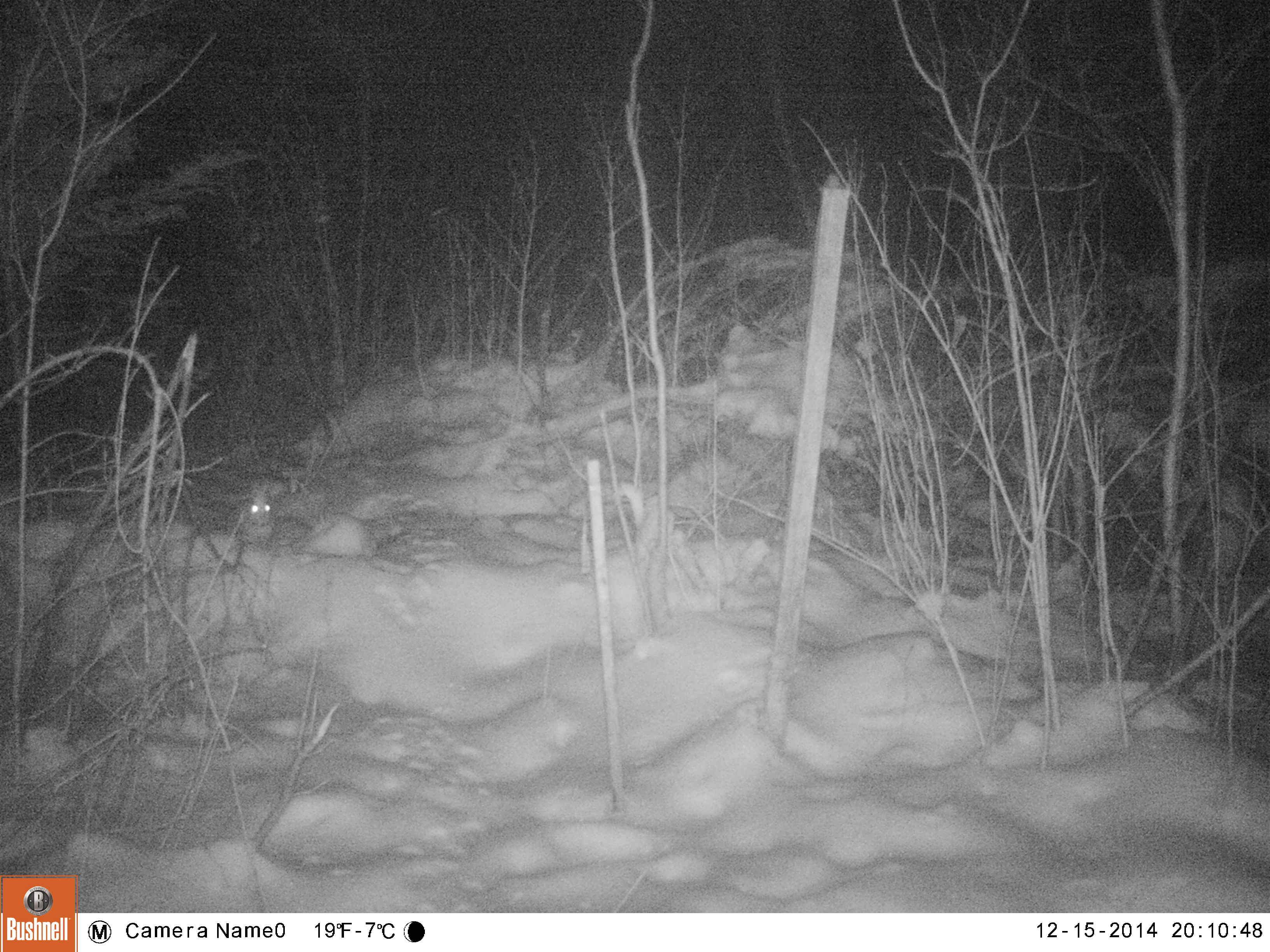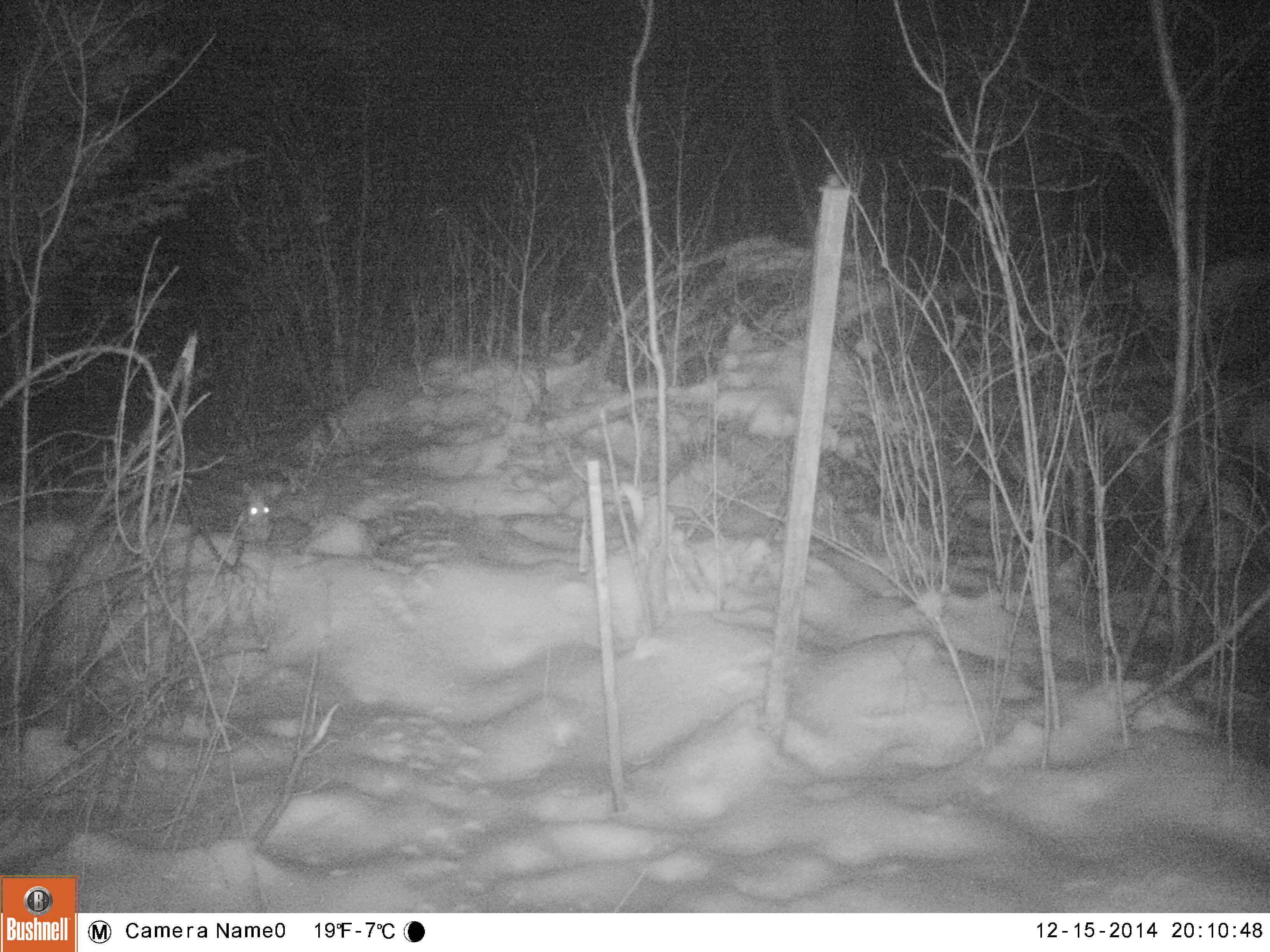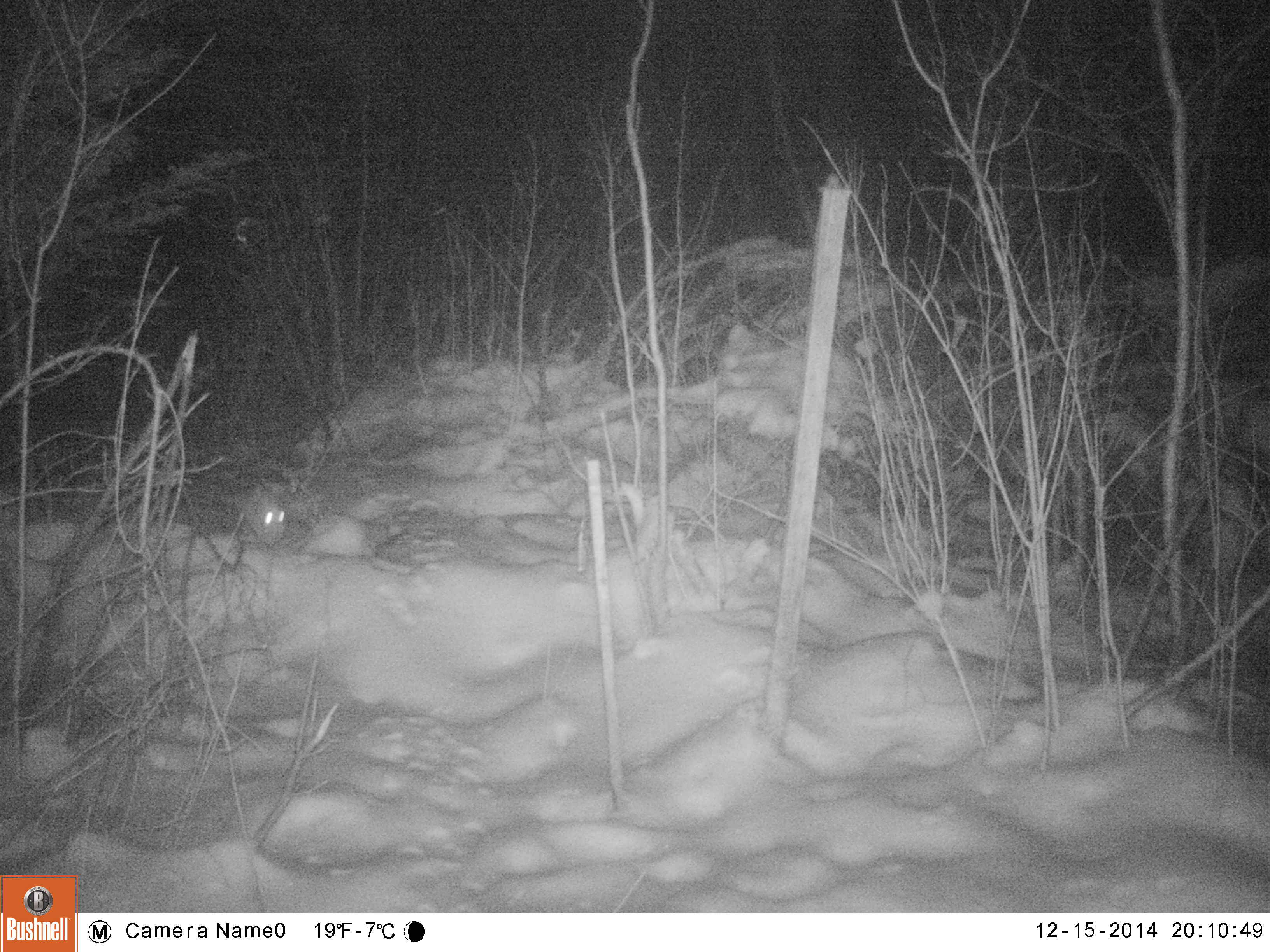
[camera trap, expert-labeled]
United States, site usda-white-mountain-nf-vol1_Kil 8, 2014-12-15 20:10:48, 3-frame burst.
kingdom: Animalia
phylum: Chordata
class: Mammalia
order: Lagomorpha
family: Leporidae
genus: Lepus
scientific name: Lepus americanus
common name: snowshoe hare